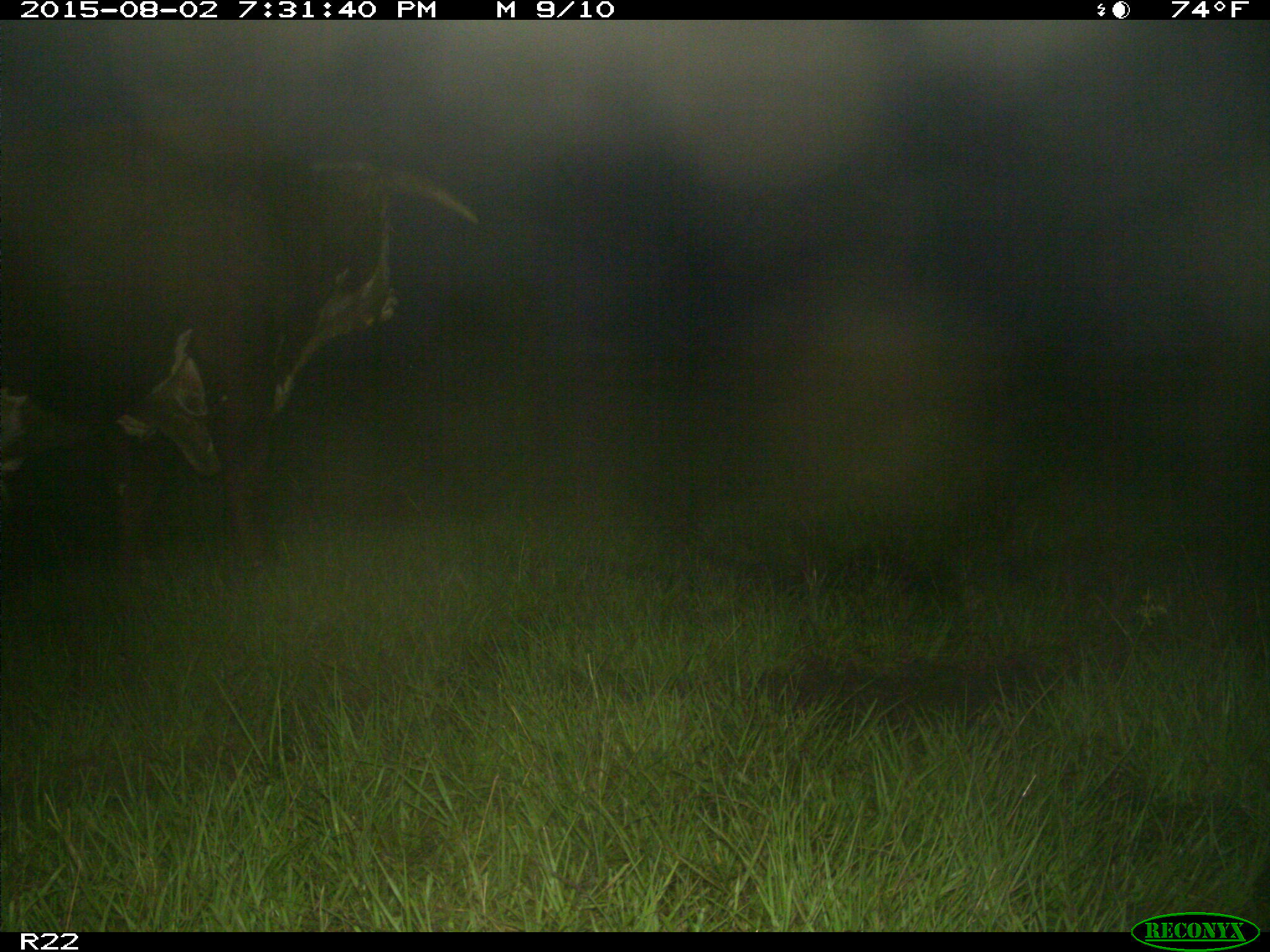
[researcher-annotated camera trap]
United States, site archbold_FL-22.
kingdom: Animalia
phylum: Chordata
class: Mammalia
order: Artiodactyla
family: Bovidae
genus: Bos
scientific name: Bos taurus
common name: domestic cow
Bos taurus (domestic cow).